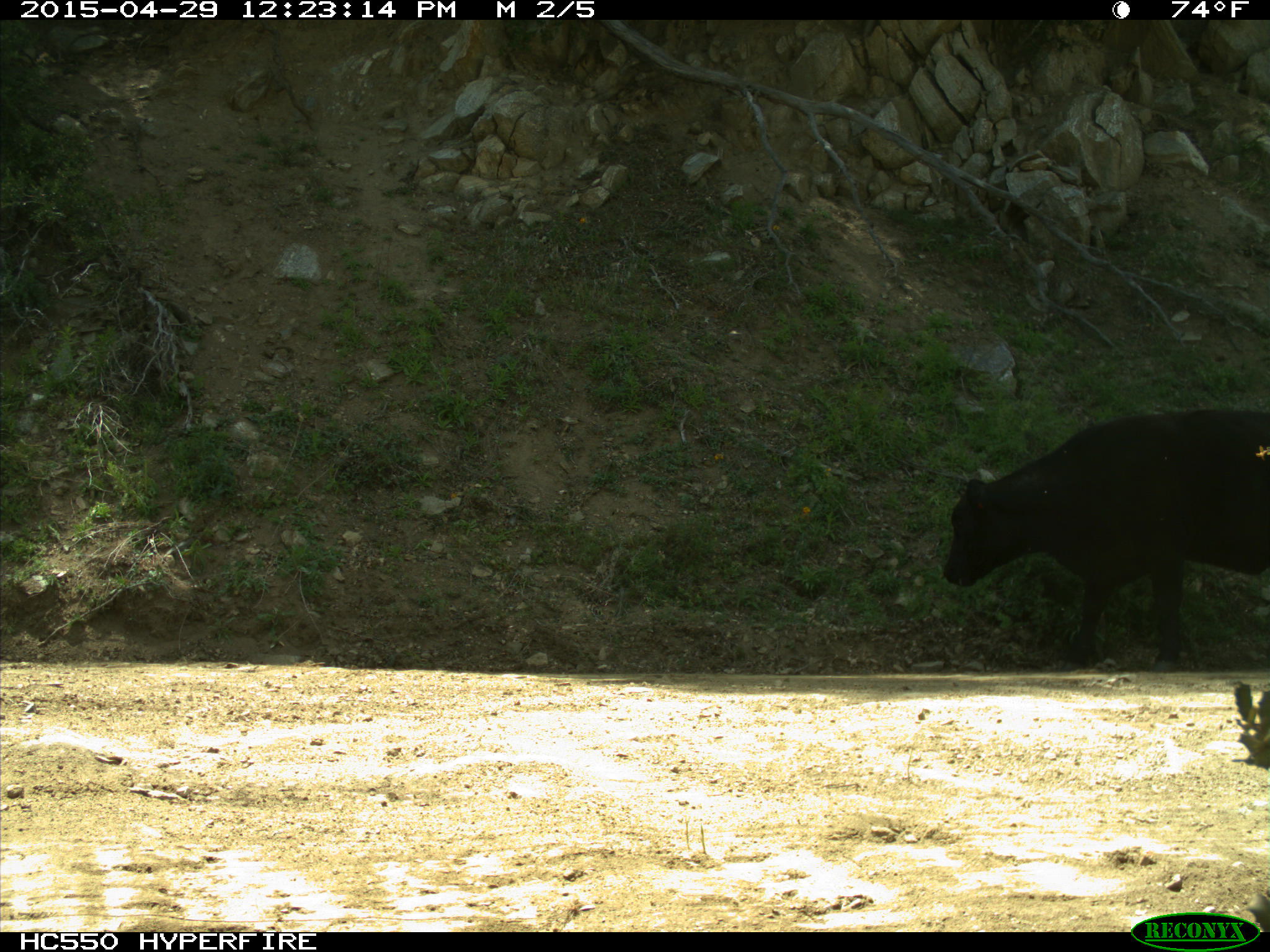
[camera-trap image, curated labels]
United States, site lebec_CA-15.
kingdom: Animalia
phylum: Chordata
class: Mammalia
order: Artiodactyla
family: Bovidae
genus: Bos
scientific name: Bos taurus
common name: domestic cow